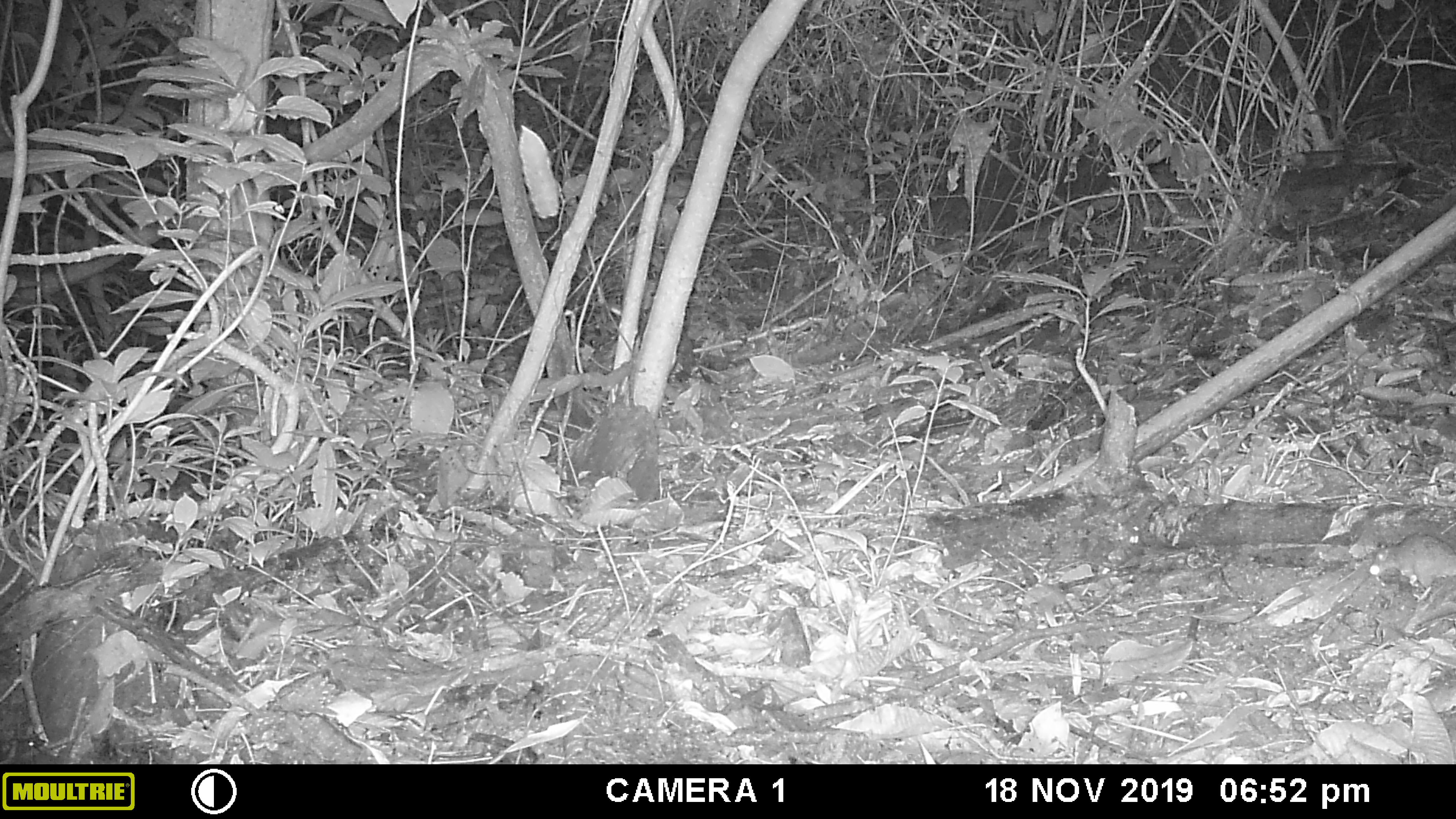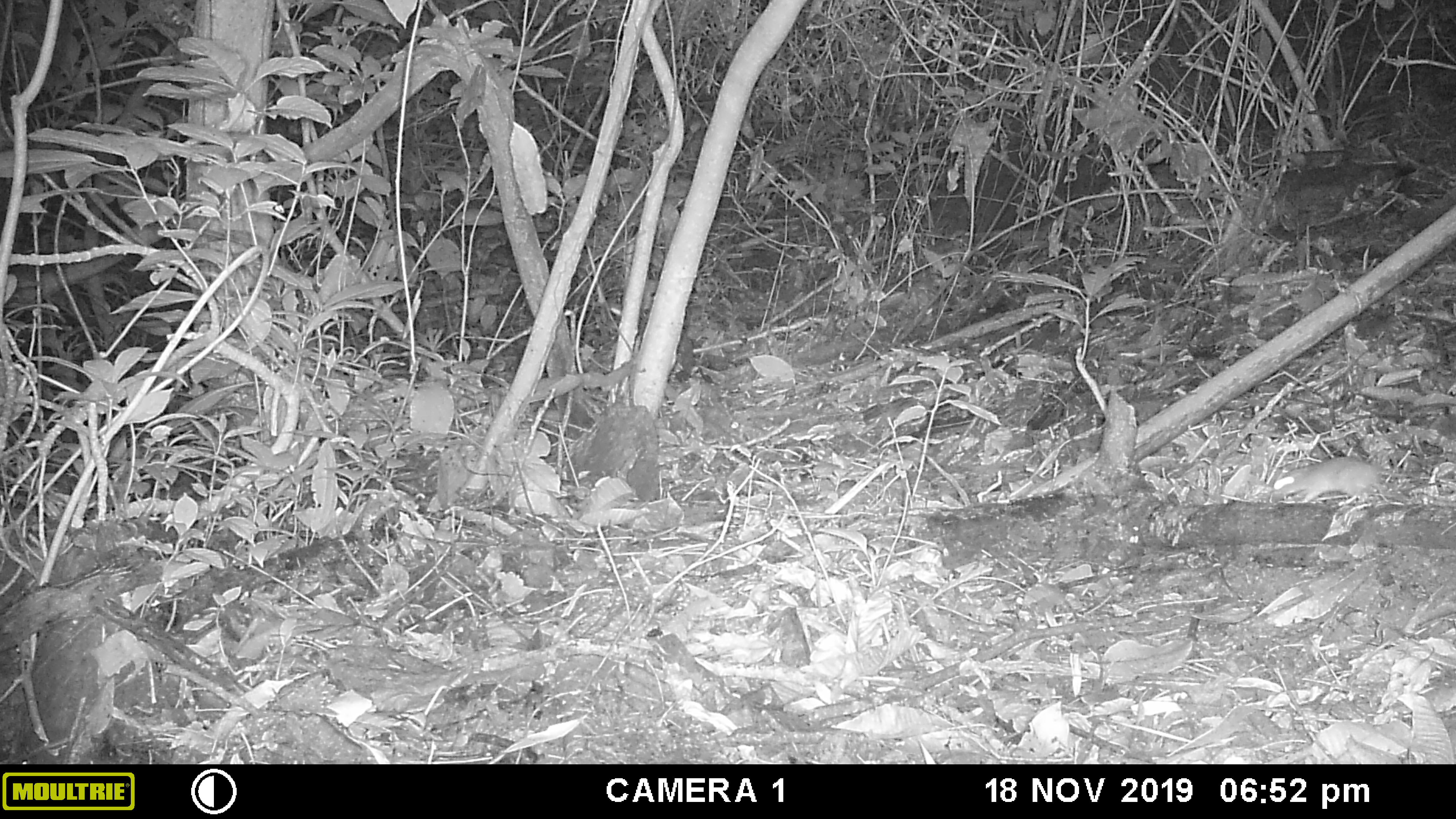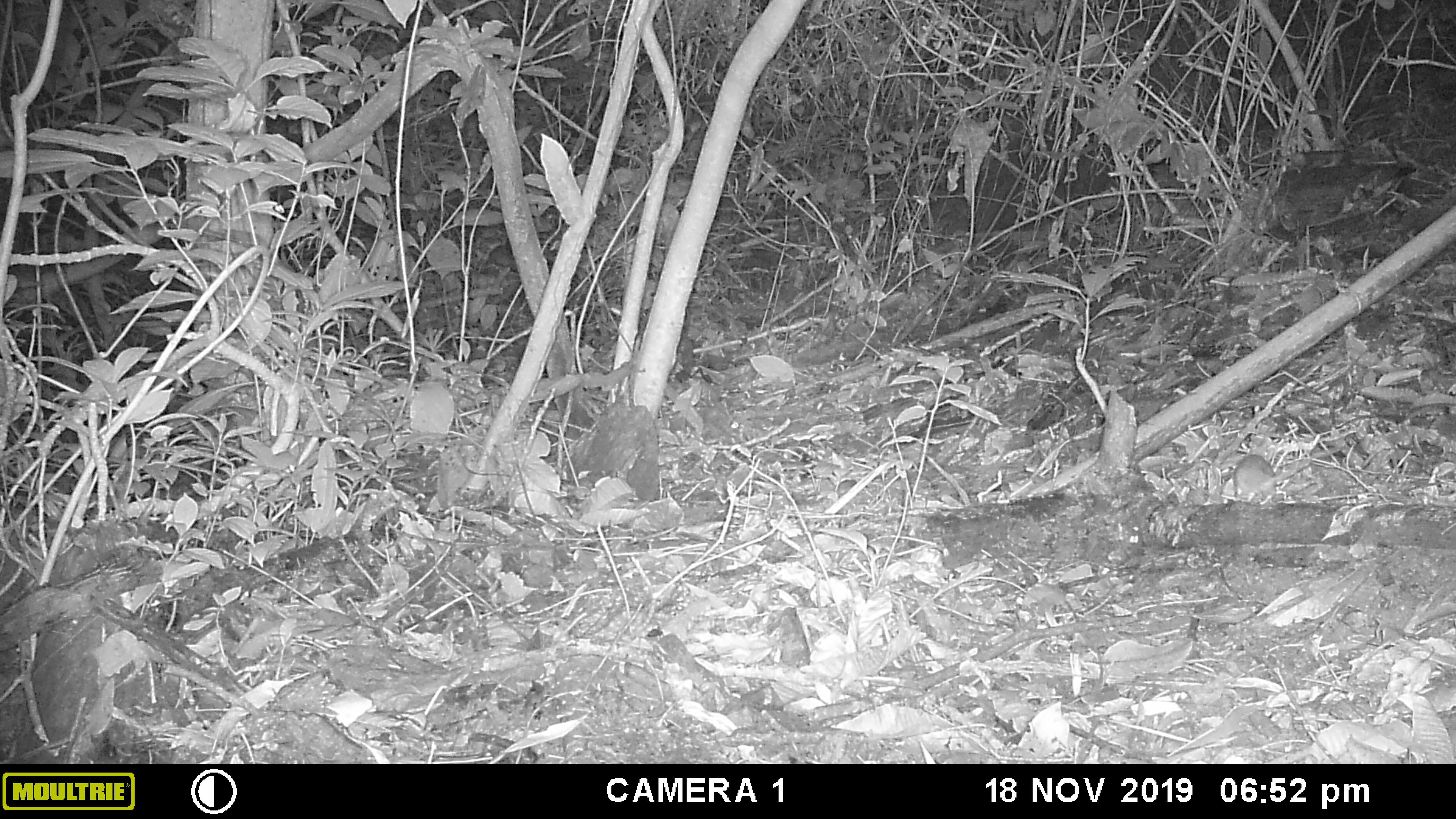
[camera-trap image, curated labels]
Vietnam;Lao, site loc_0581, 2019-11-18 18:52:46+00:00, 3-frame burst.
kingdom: Animalia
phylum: Chordata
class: Mammalia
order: Rodentia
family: Muridae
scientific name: Muridae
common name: old-world mice and rats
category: unidentified murid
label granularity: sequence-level